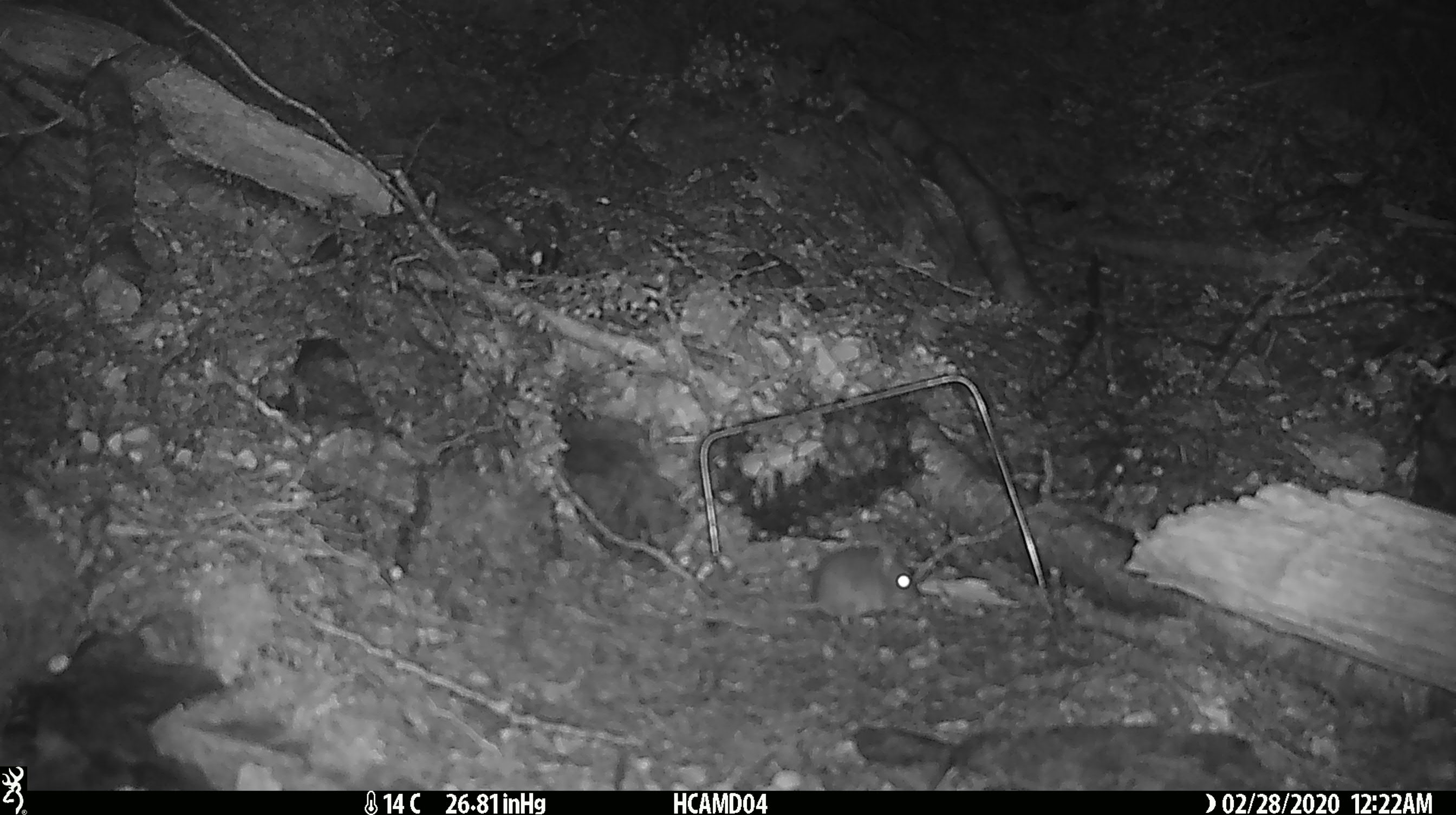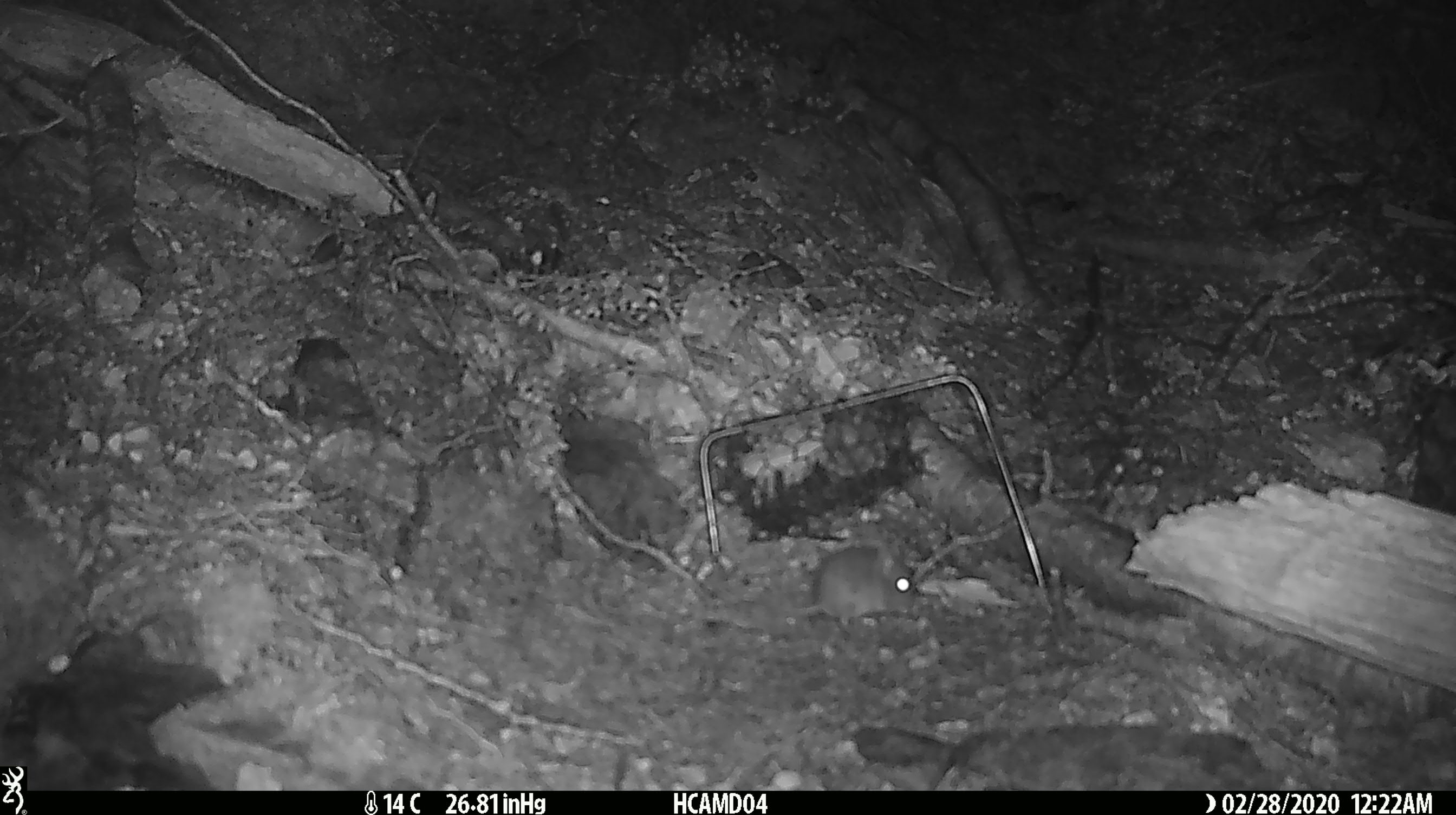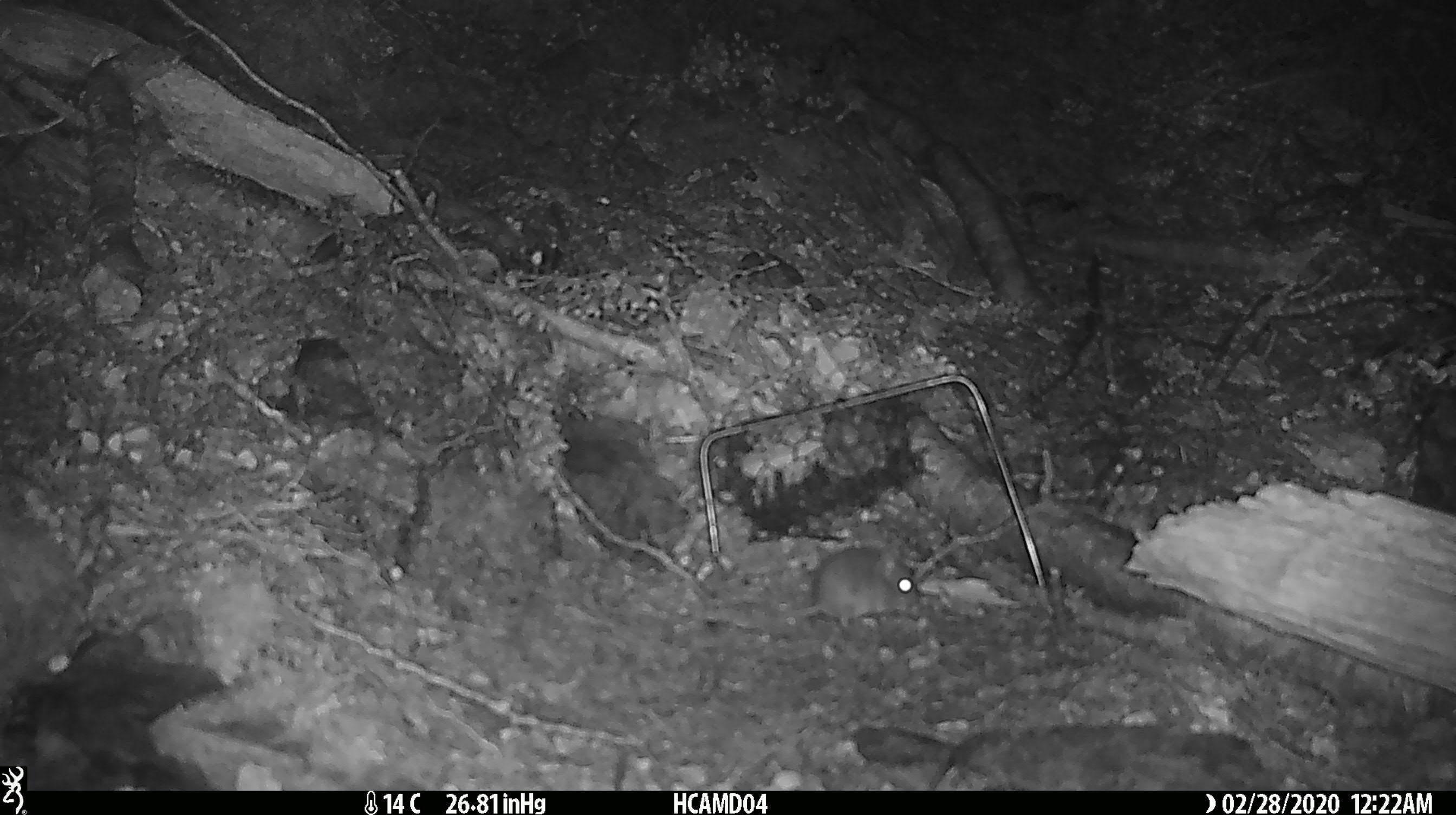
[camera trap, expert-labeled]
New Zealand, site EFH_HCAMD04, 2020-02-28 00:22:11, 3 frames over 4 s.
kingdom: Animalia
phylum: Chordata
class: Mammalia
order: Rodentia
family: Muridae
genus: Mus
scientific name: Mus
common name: mouse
Mouse (Mus).